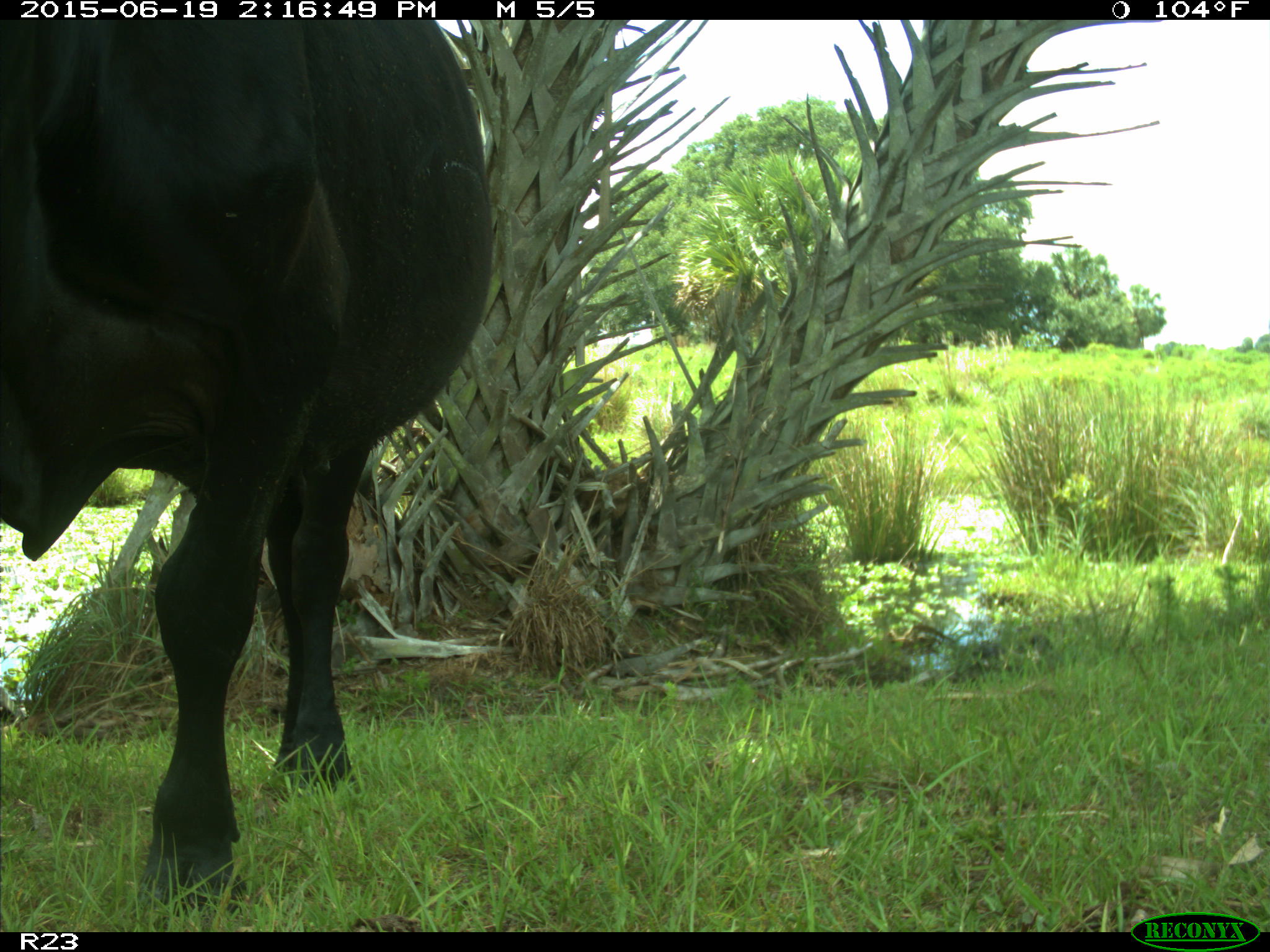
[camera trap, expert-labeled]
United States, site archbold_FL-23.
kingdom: Animalia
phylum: Chordata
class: Mammalia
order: Artiodactyla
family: Bovidae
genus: Bos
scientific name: Bos taurus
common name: domestic cow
Bos taurus (domestic cow).